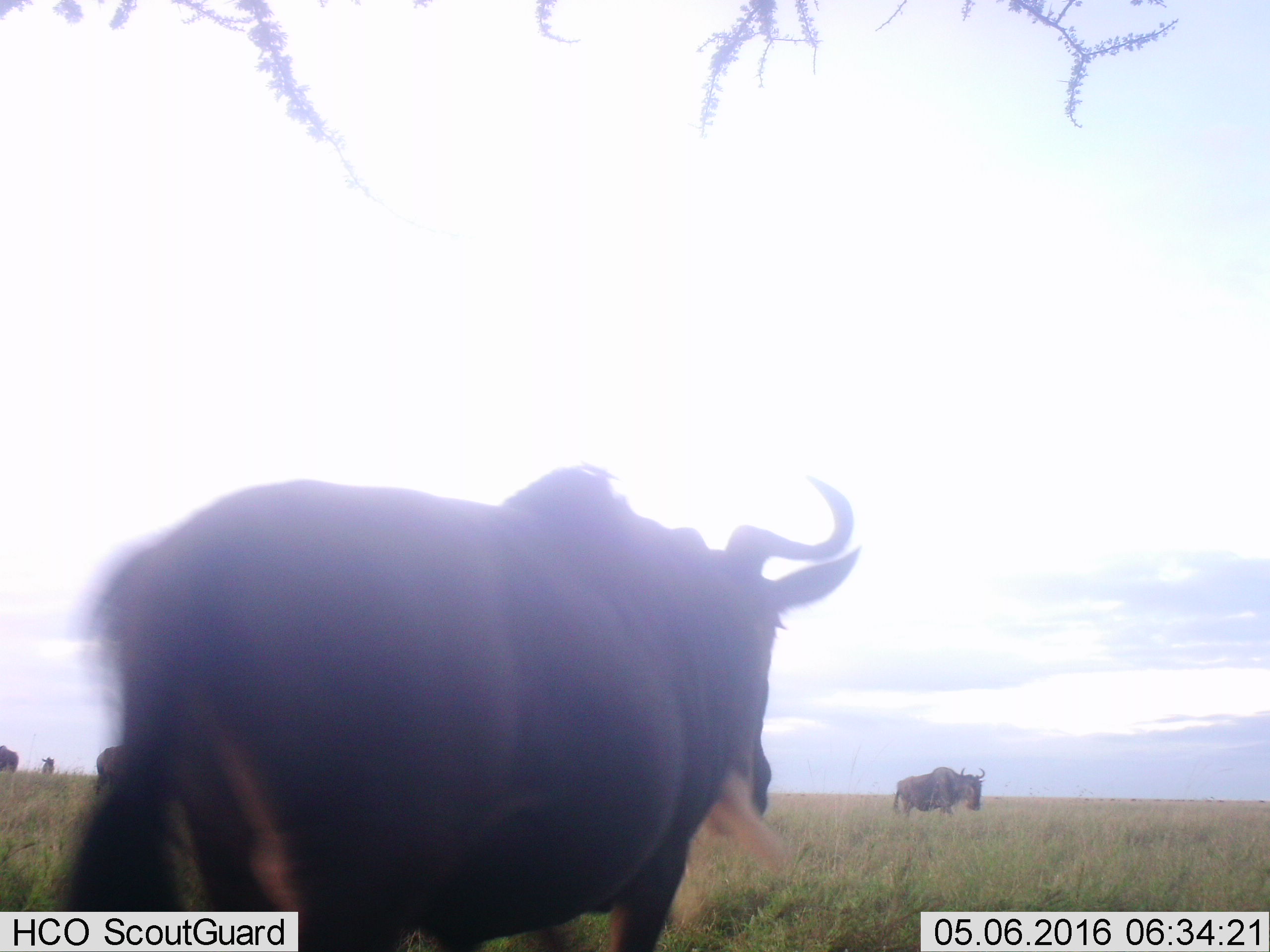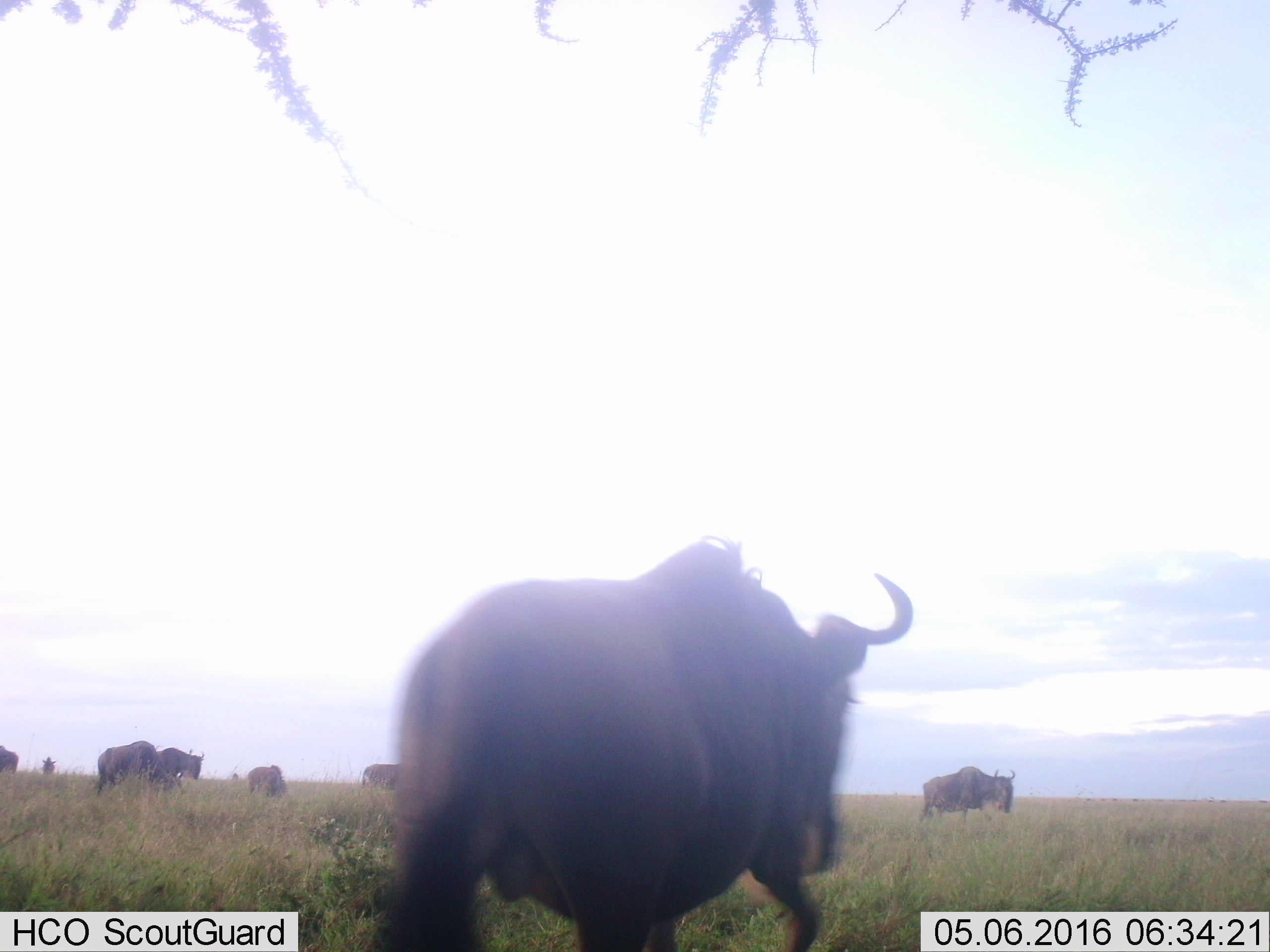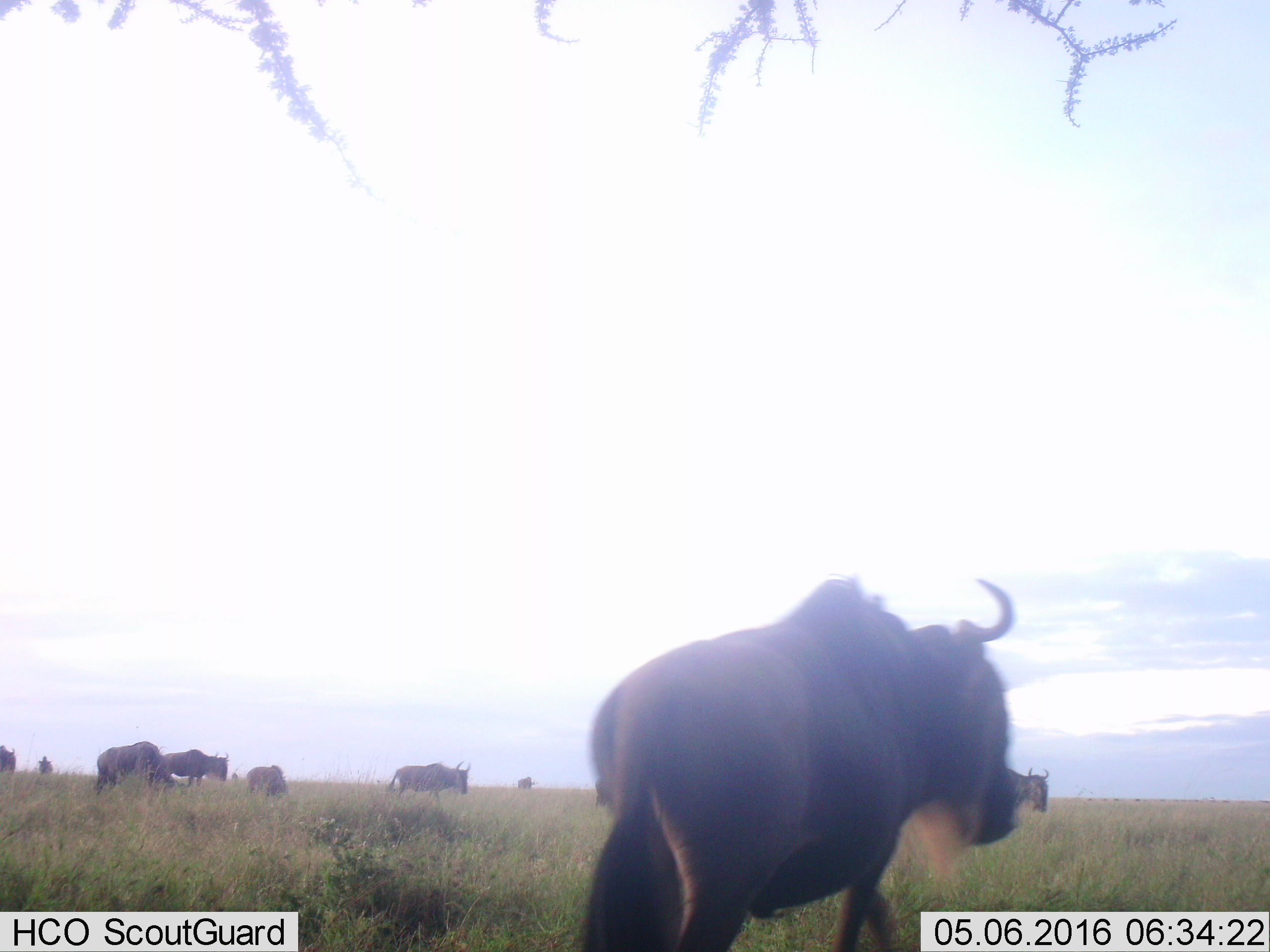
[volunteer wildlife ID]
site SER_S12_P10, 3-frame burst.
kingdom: Animalia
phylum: Chordata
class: Mammalia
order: Artiodactyla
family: Bovidae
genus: Connochaetes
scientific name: Connochaetes taurinus taurinus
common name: blue wildebeest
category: wildebeestblue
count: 5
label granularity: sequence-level